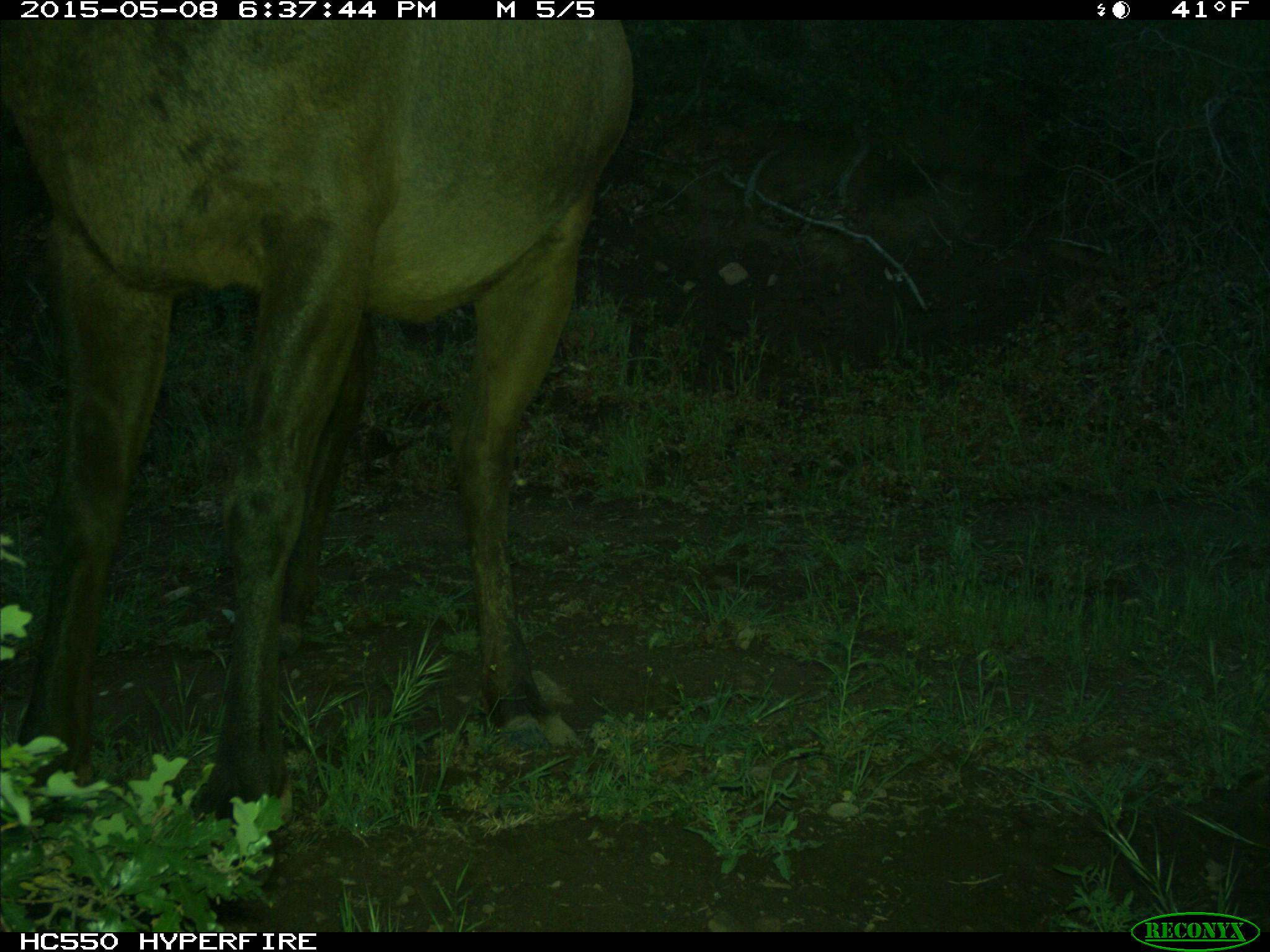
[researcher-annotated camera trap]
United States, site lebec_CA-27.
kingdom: Animalia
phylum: Chordata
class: Mammalia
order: Artiodactyla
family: Cervidae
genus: Cervus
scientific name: Cervus canadensis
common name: elk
Cervus canadensis (elk).